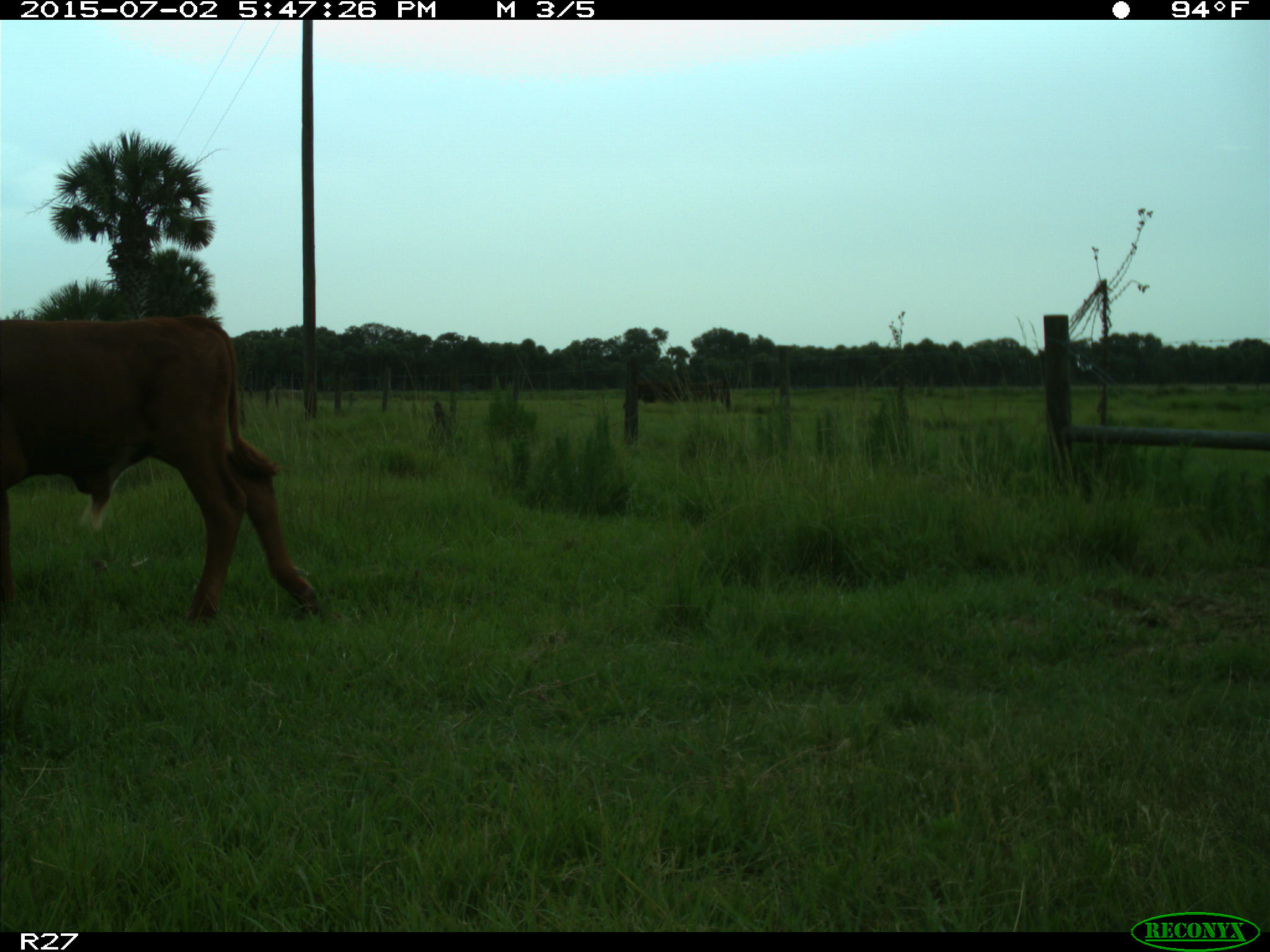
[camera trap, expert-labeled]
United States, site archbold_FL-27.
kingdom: Animalia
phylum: Chordata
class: Mammalia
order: Artiodactyla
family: Bovidae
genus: Bos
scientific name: Bos taurus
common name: domestic cow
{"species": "Bos taurus (domestic cow)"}